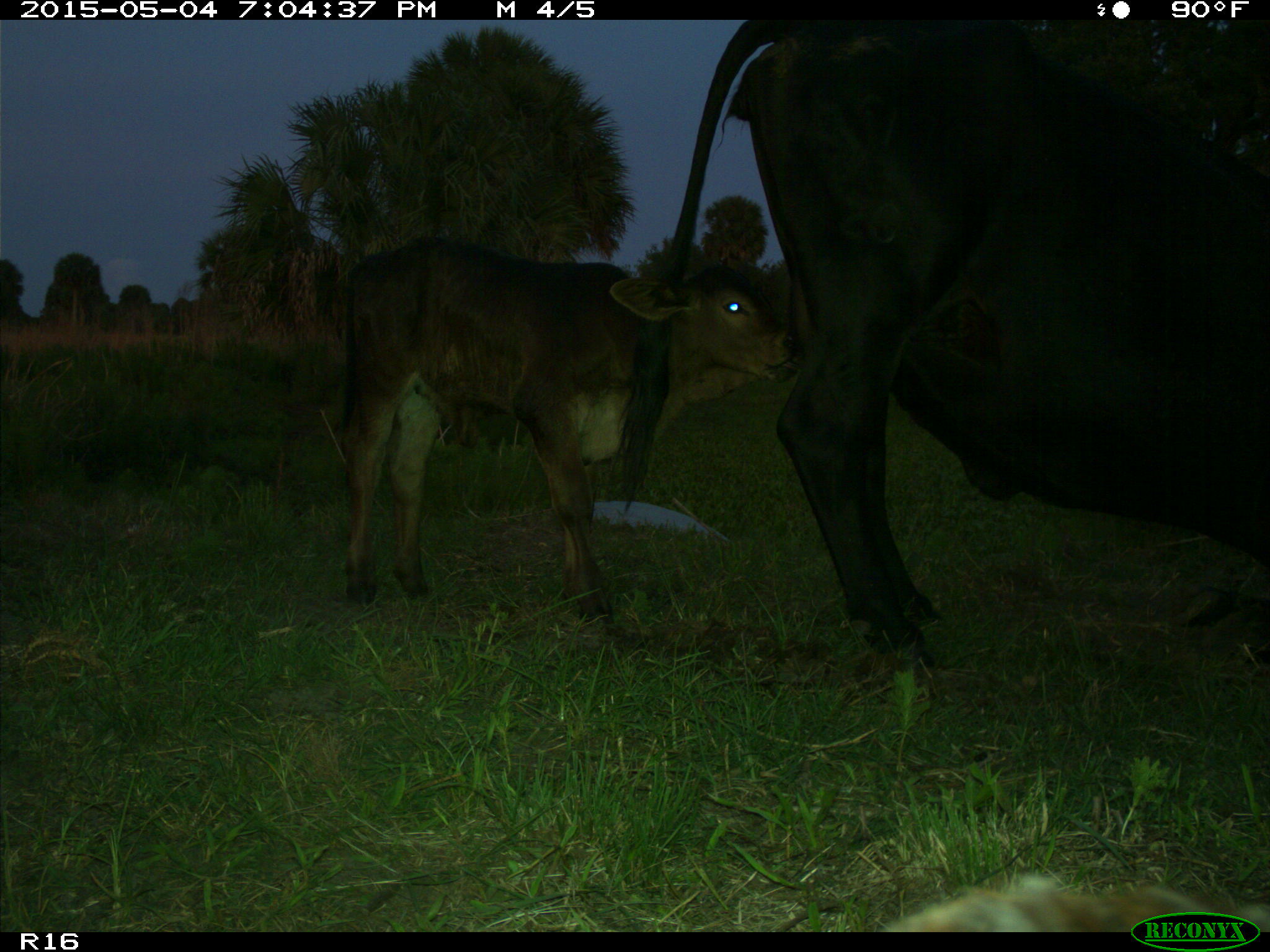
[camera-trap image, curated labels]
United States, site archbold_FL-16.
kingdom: Animalia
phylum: Chordata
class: Mammalia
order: Artiodactyla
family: Bovidae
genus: Bos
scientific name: Bos taurus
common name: domestic cow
Bos taurus (domestic cow).